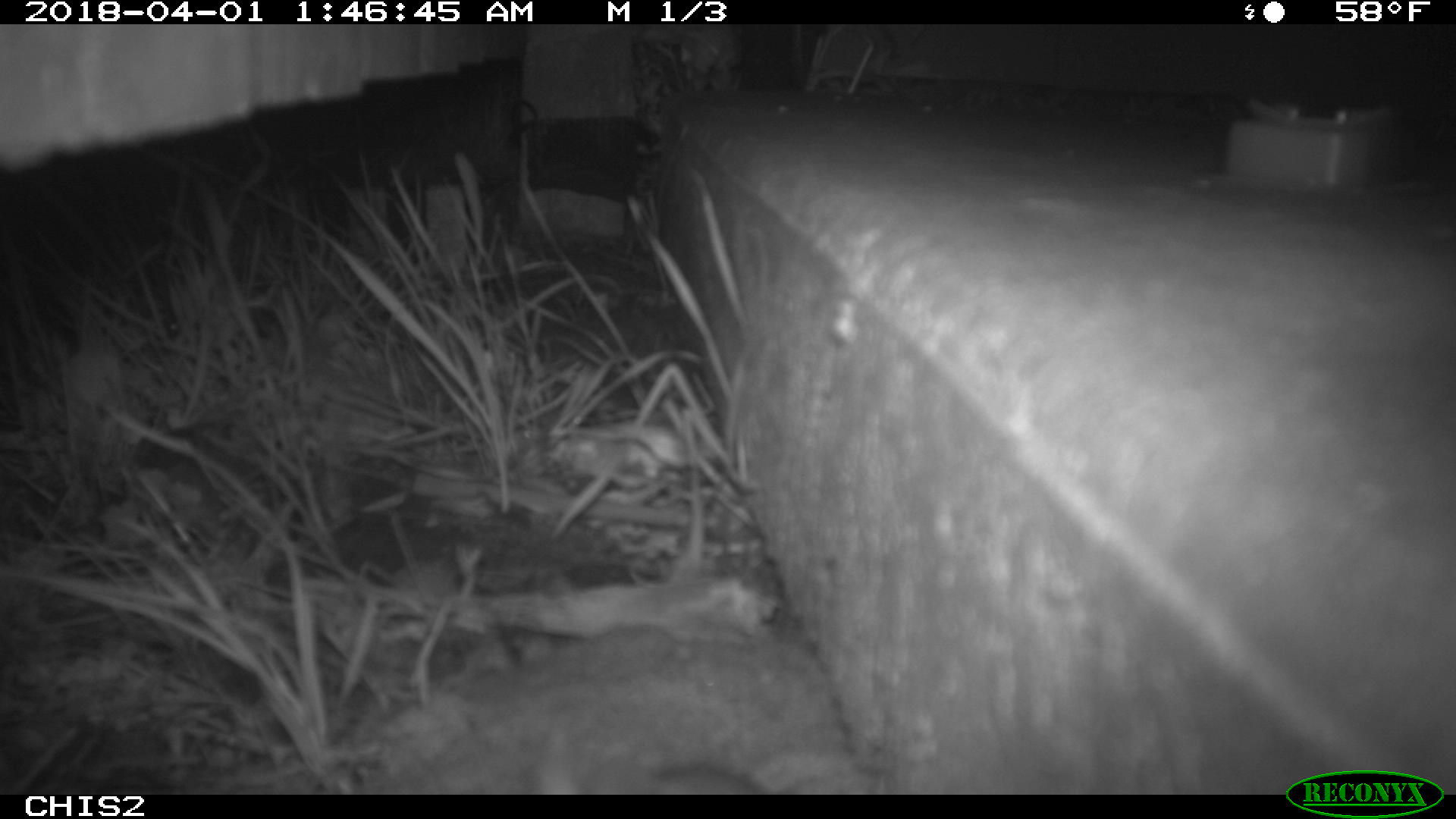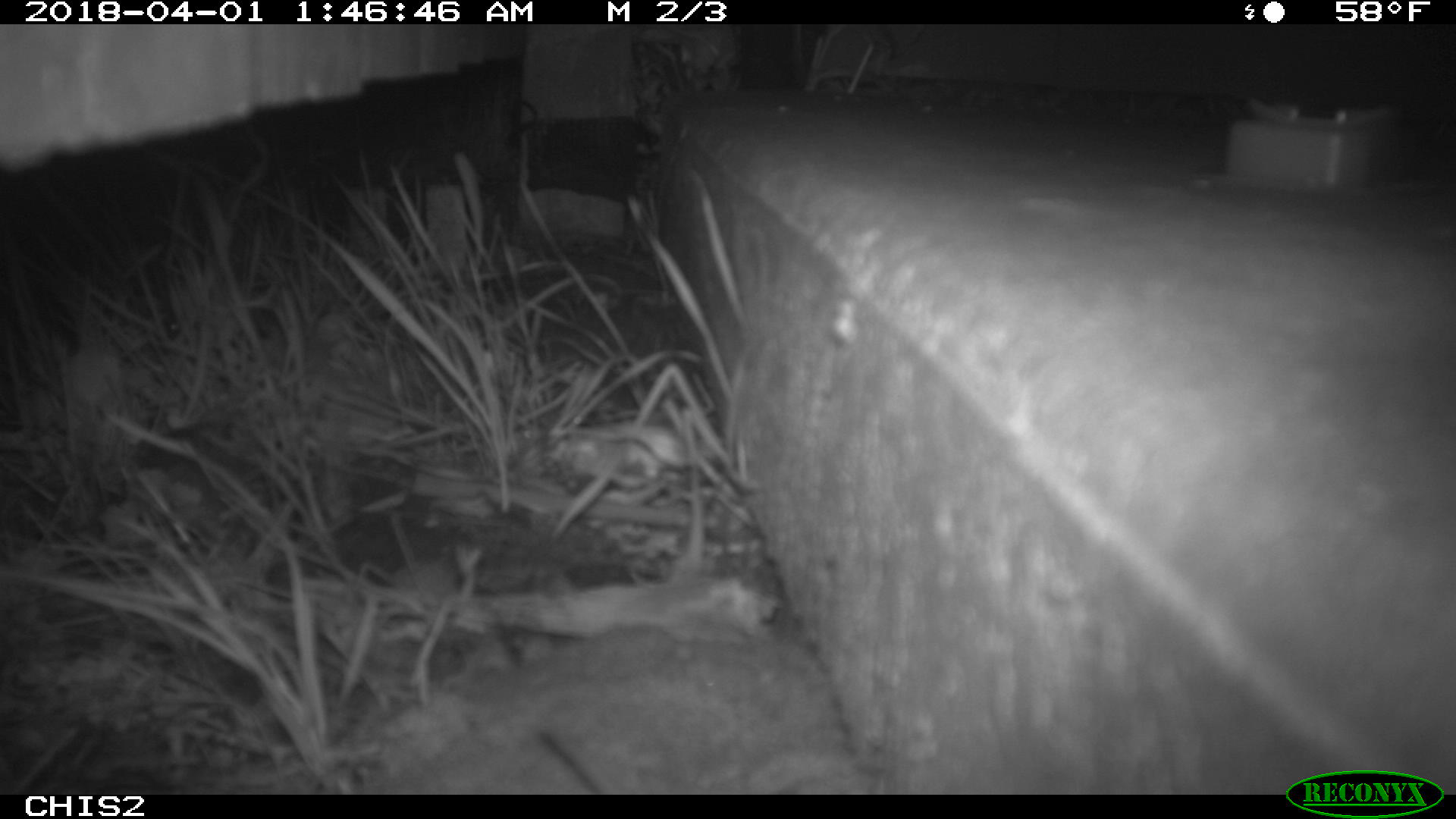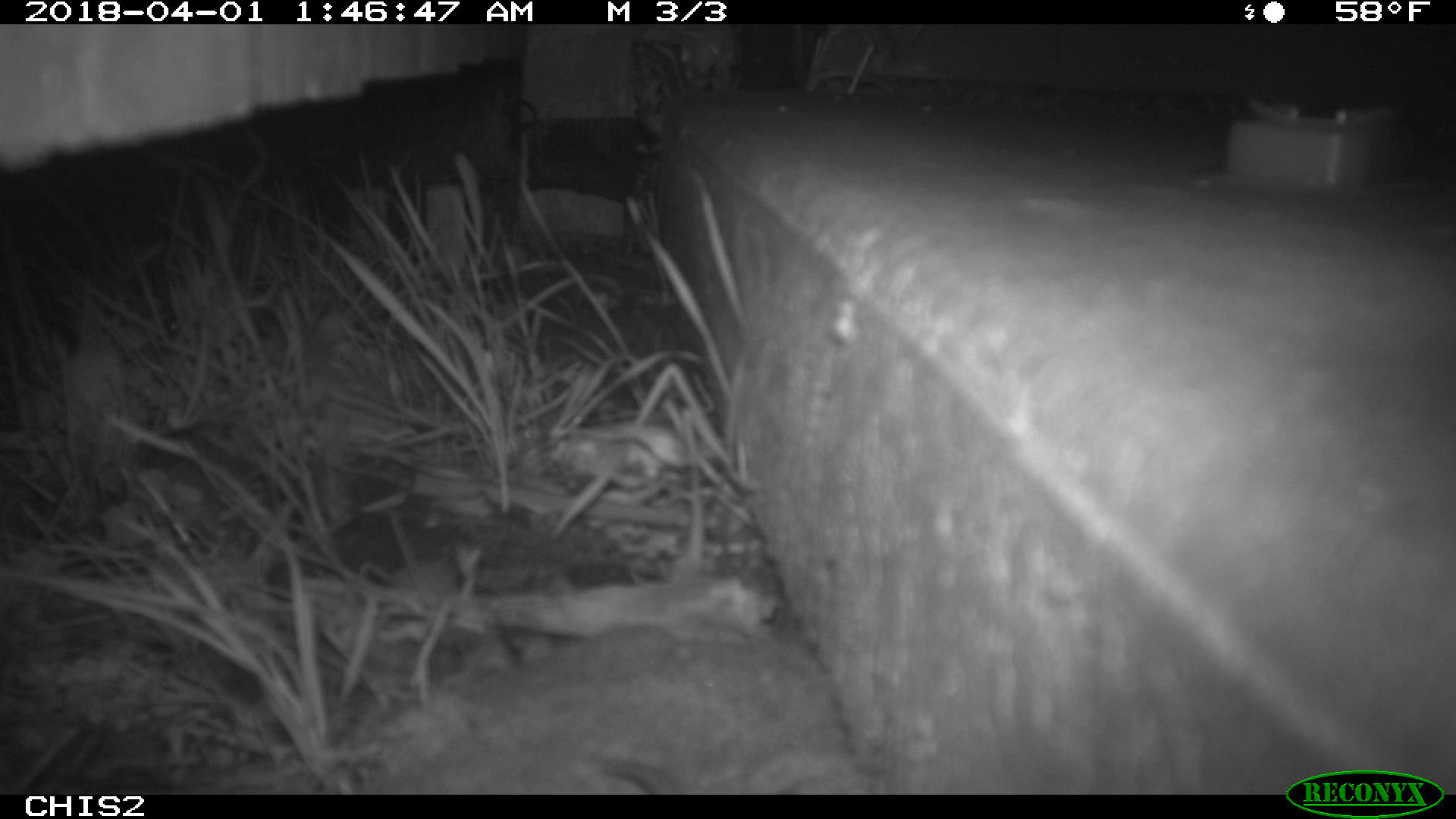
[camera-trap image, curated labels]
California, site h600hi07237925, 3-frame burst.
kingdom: Animalia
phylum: Chordata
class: Mammalia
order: Rodentia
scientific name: Rodentia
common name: rodent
Rodent (Rodentia).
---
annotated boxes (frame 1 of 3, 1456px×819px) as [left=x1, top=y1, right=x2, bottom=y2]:
rodent: [left=534, top=722, right=760, bottom=793]